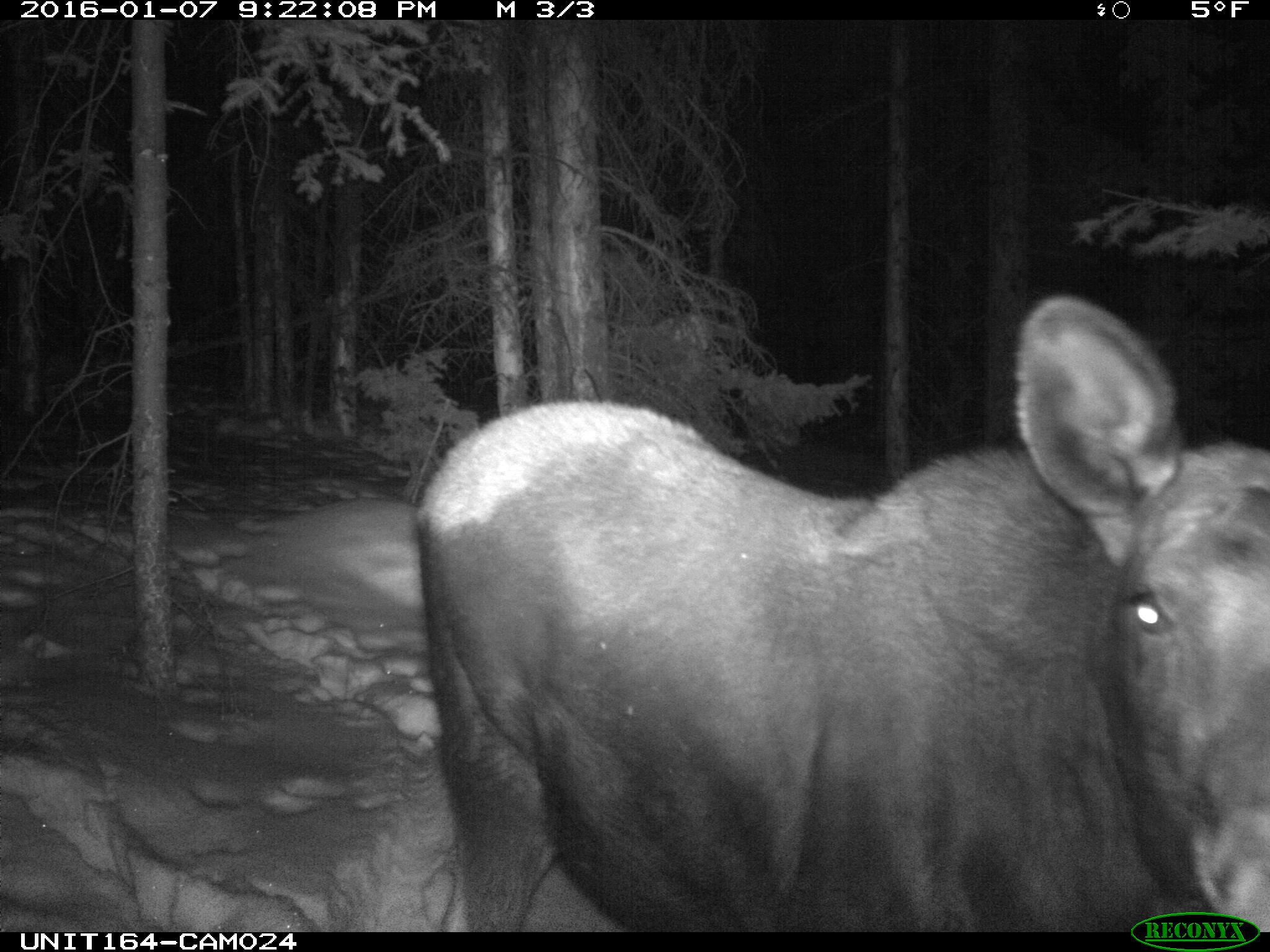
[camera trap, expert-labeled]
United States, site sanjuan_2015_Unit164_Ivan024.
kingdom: Animalia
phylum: Chordata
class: Mammalia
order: Artiodactyla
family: Cervidae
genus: Alces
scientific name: Alces alces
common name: moose